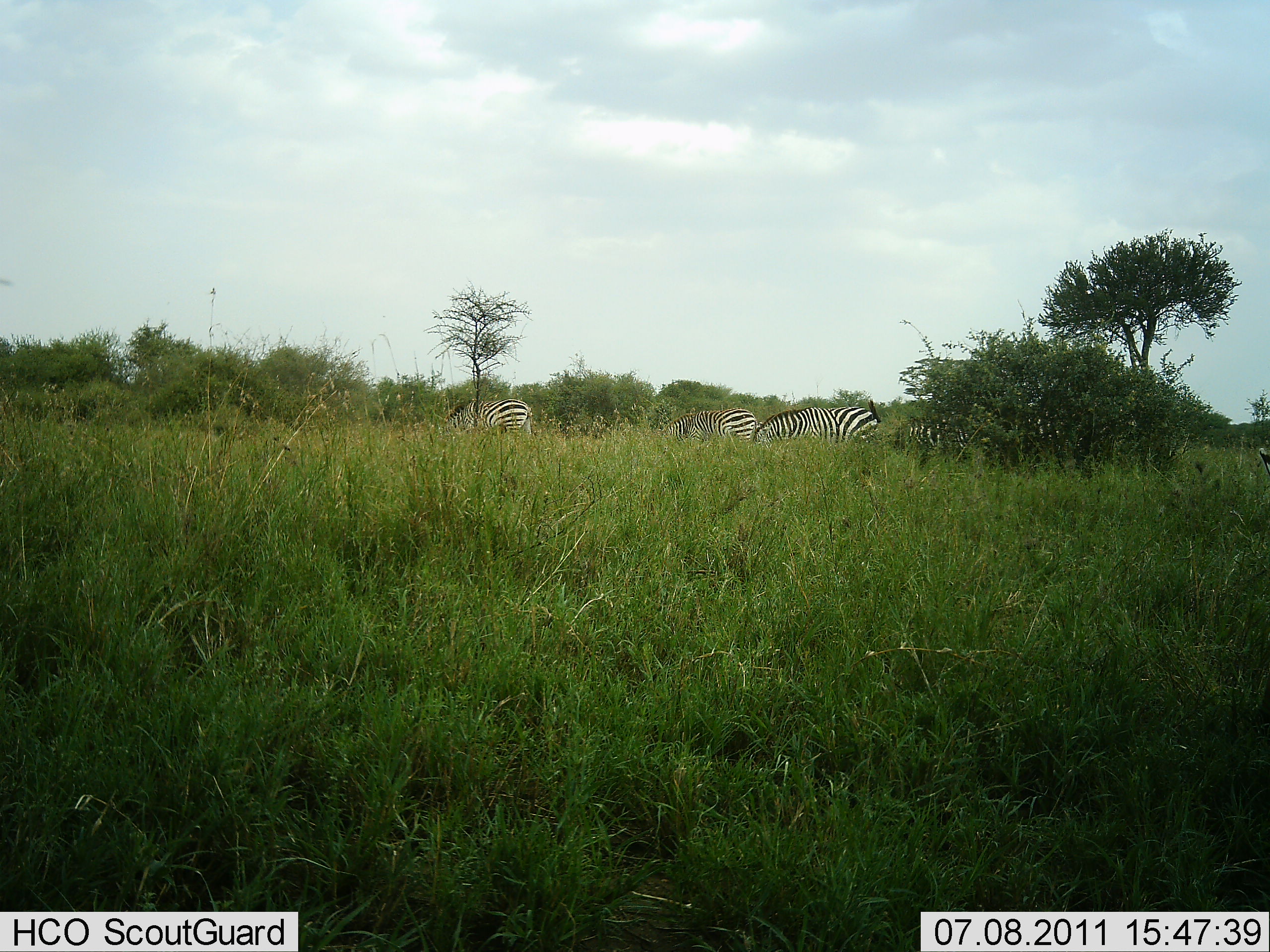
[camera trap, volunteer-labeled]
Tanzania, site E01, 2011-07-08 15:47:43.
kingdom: Animalia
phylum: Chordata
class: Mammalia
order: Perissodactyla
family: Equidae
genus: Equus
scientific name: Equus quagga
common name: plains zebra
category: zebra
Zebra (plains zebra) (Equus quagga), count 4. Behavior (volunteer vote fractions): standing 55%, resting 0%, moving 0%, interacting 0%. Young present (vote fraction): 0%. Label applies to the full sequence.